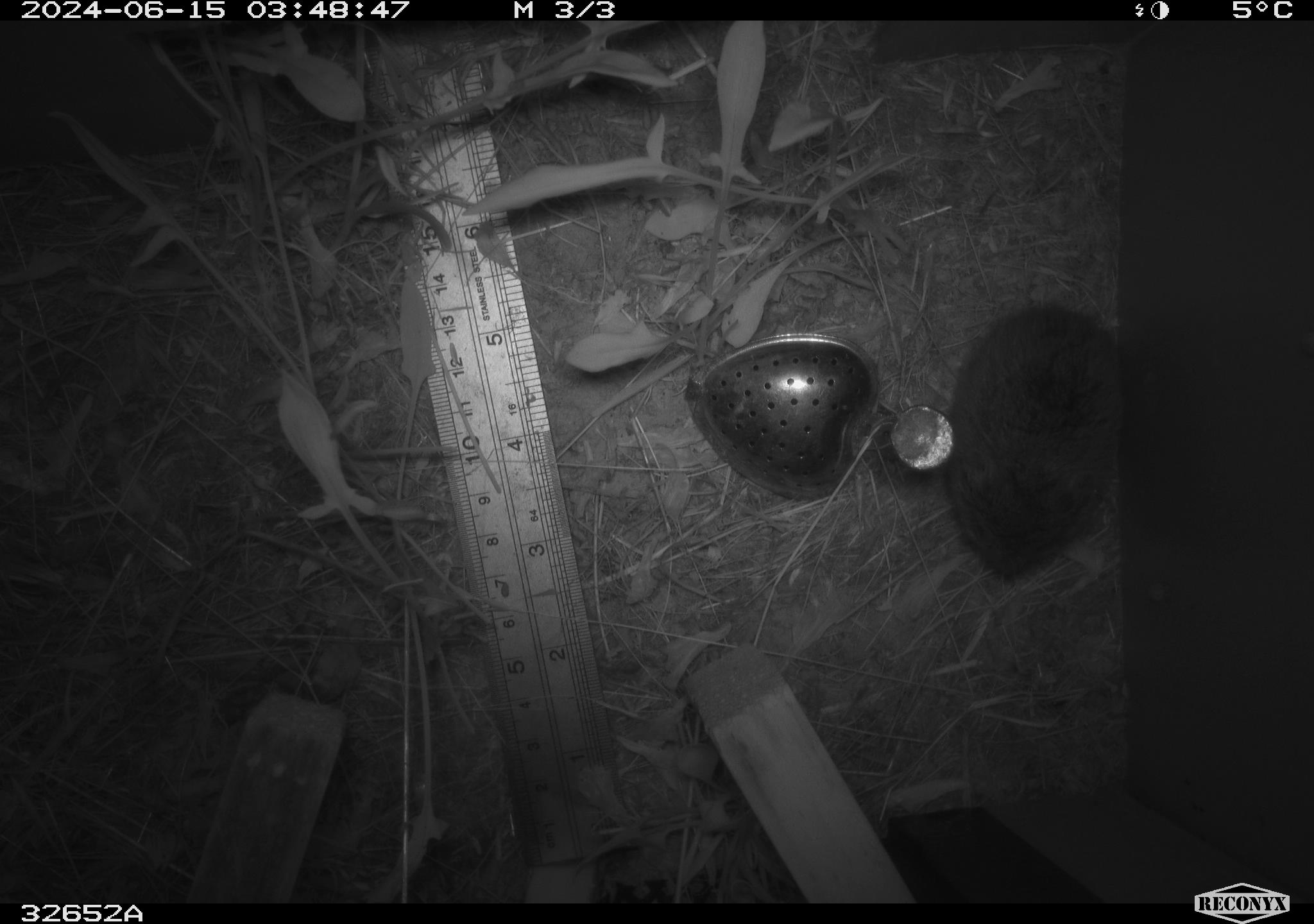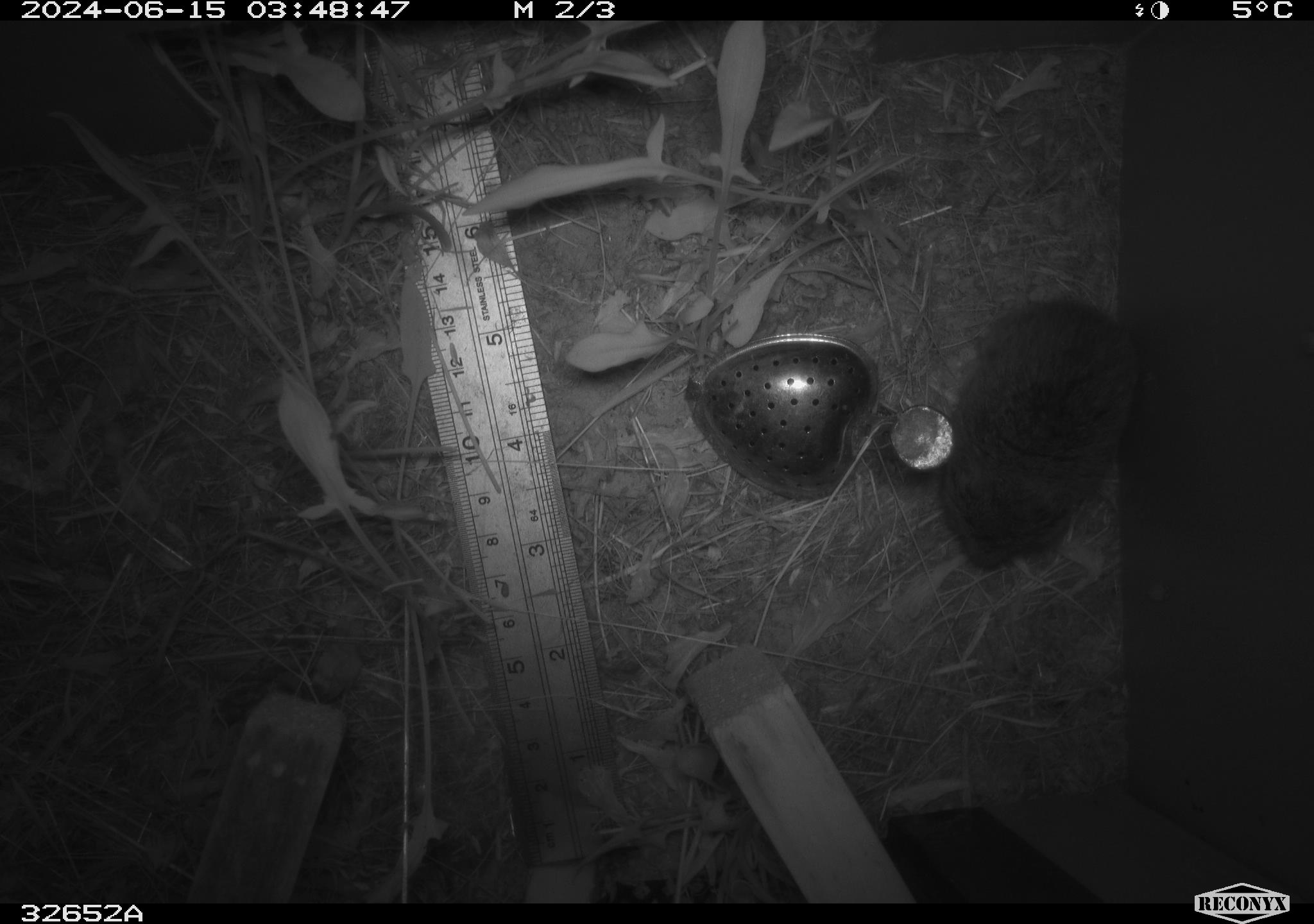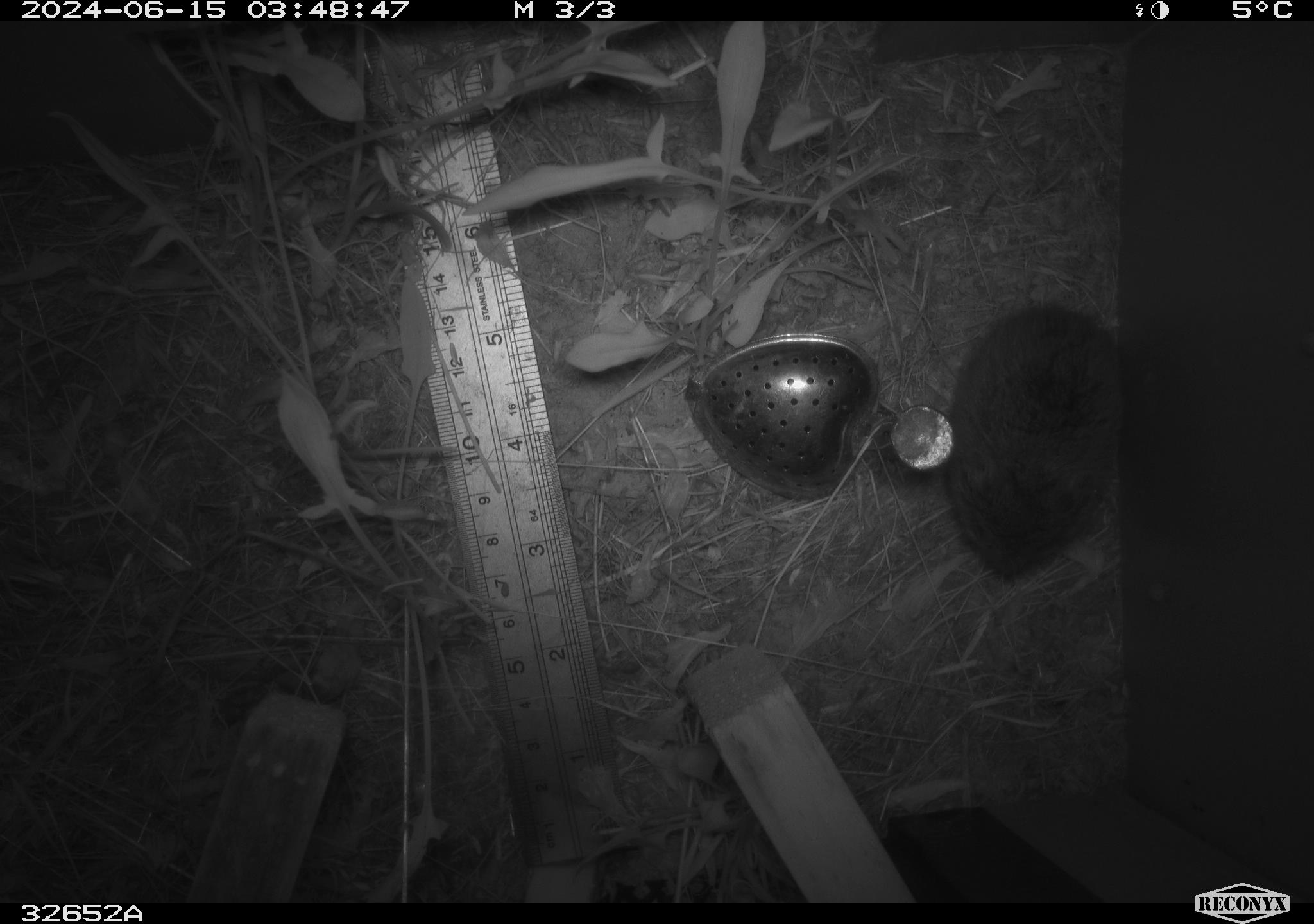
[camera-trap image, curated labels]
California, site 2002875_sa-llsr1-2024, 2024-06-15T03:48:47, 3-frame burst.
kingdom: Animalia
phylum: Chordata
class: Mammalia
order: Rodentia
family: Cricetidae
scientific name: Arvicolinae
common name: voles, lemmings, and muskrats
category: arvicolinae subfamily